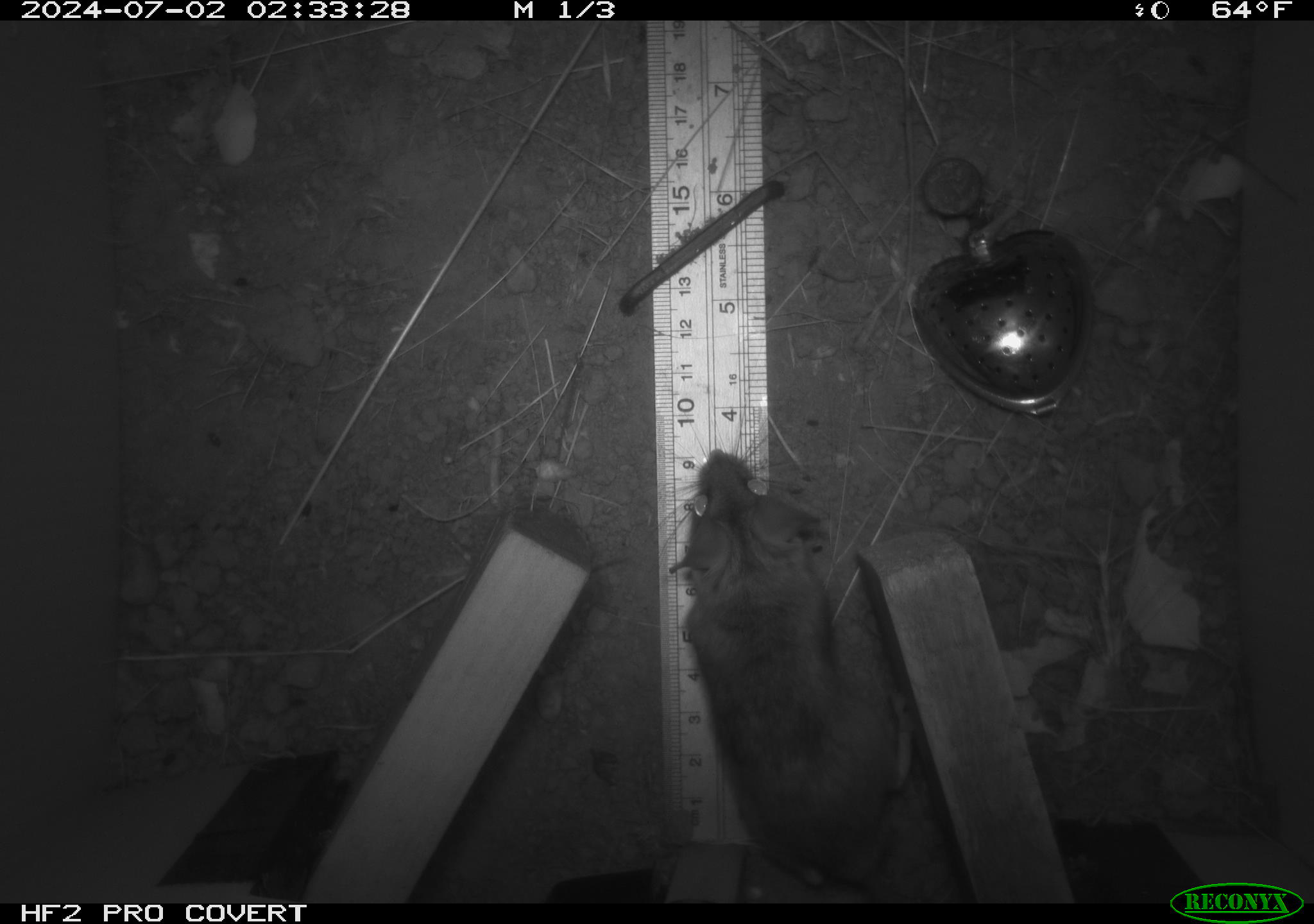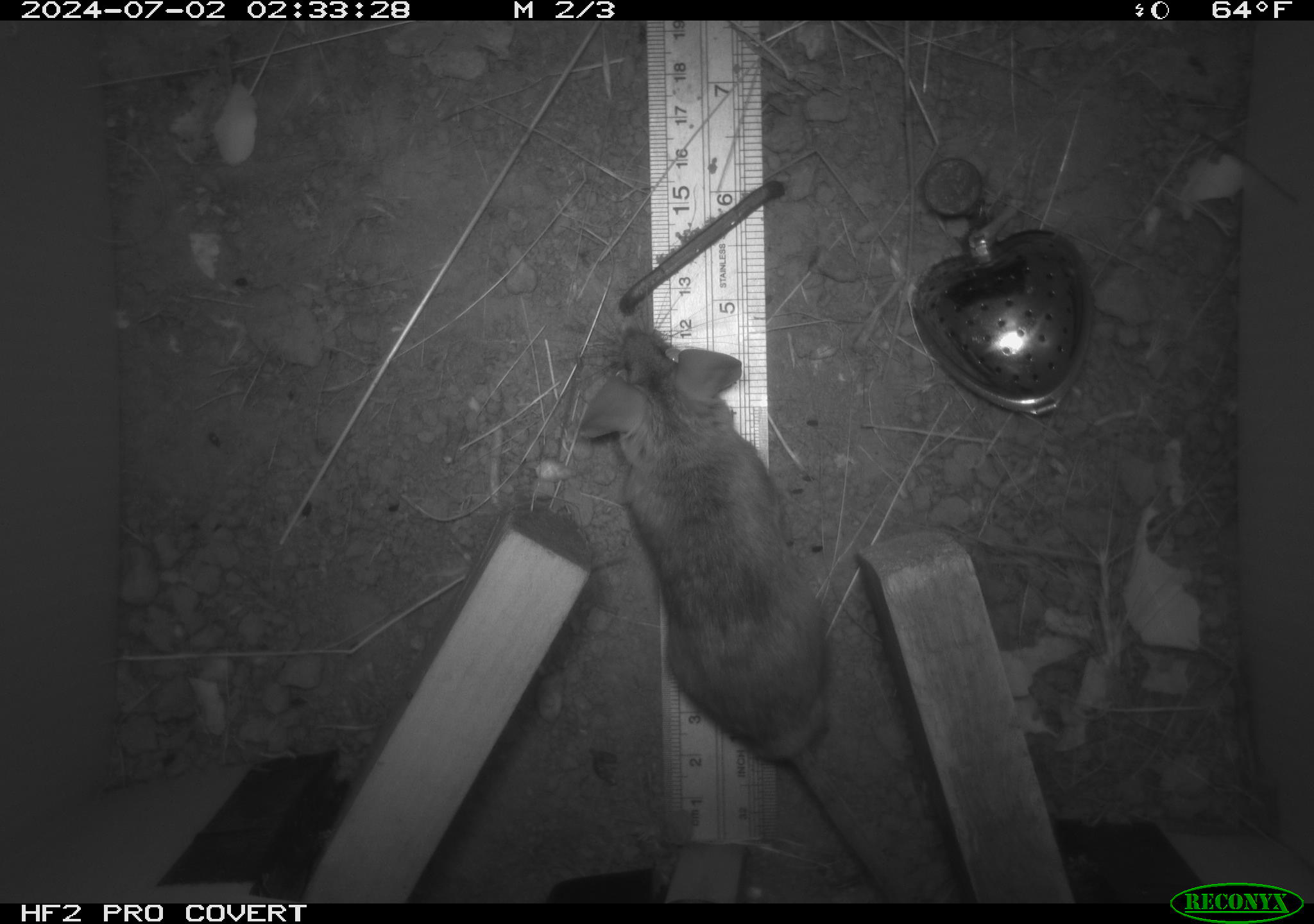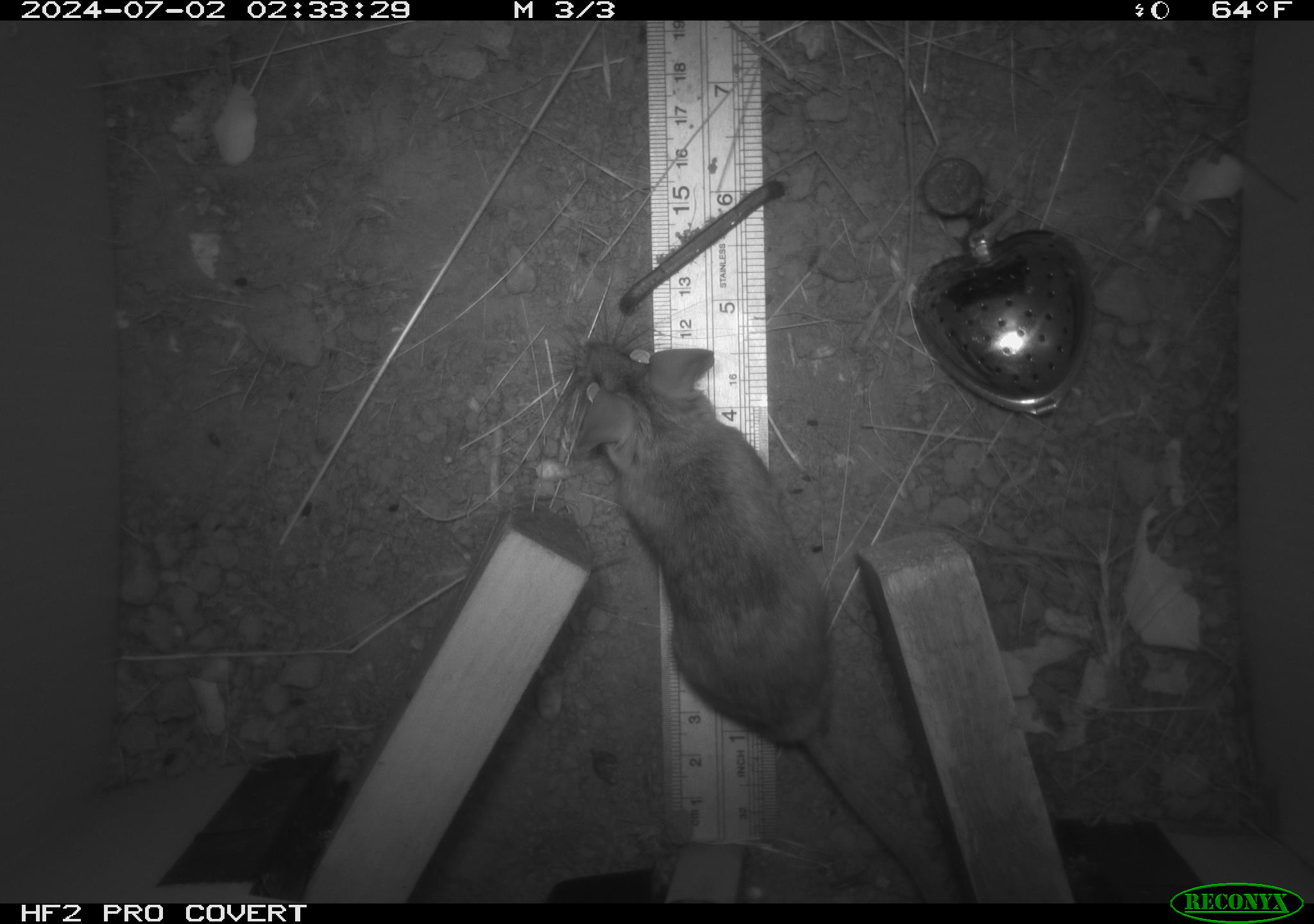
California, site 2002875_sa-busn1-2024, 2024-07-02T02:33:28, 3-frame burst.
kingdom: Animalia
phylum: Chordata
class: Mammalia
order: Rodentia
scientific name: Rodentia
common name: rodent